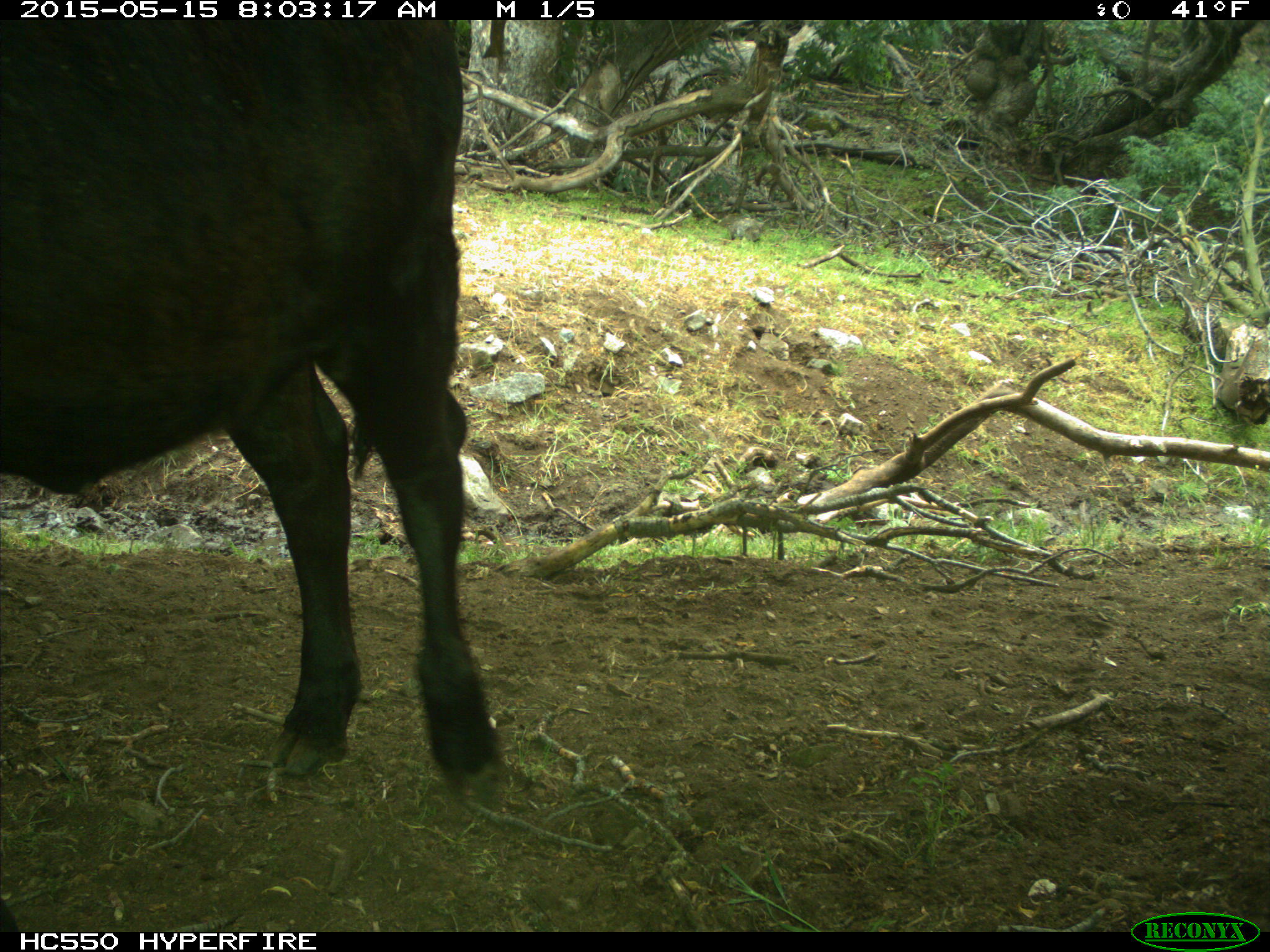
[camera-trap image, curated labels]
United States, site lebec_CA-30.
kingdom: Animalia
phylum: Chordata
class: Mammalia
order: Artiodactyla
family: Bovidae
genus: Bos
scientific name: Bos taurus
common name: domestic cow